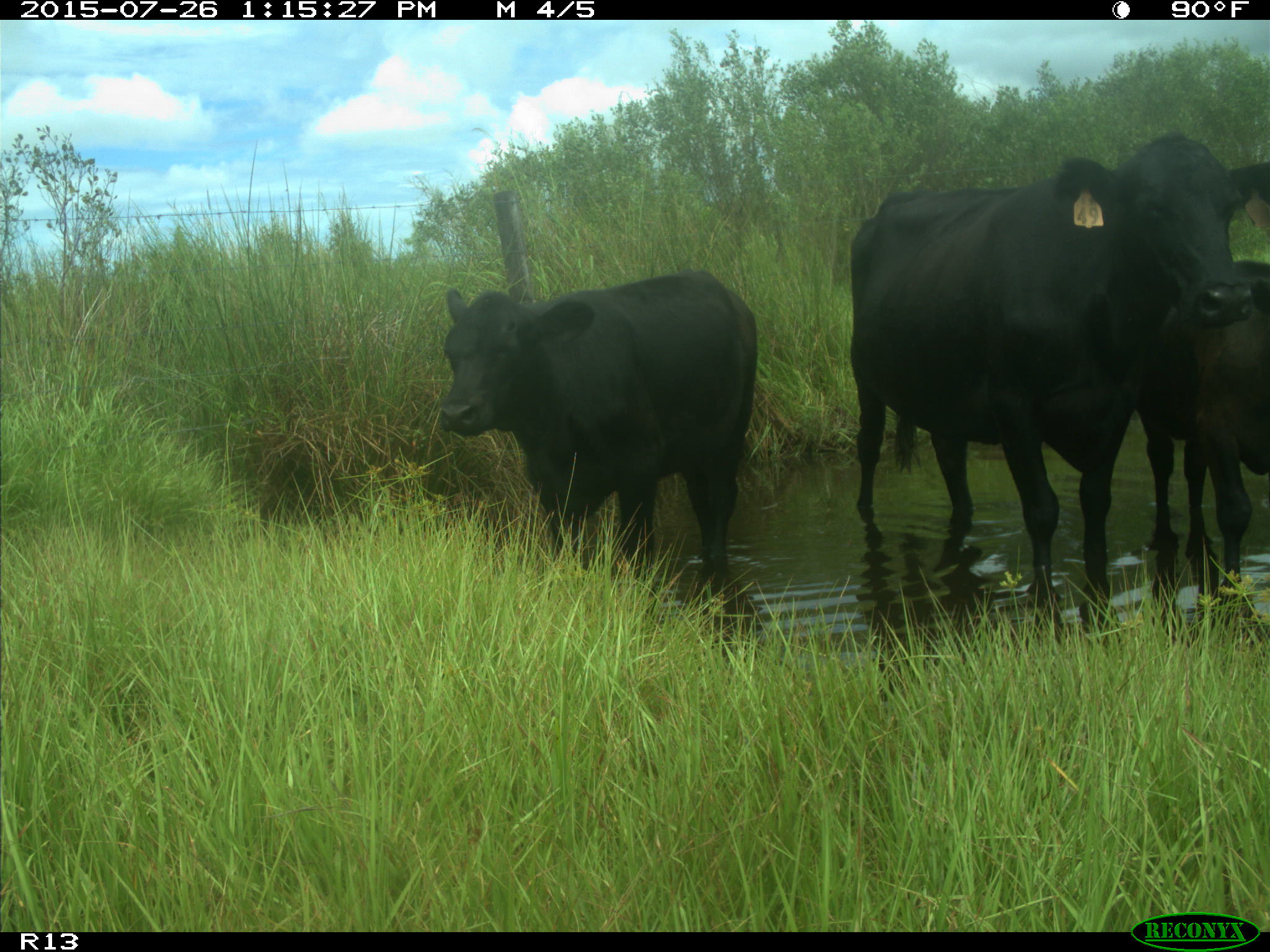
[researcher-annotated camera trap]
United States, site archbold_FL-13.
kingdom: Animalia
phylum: Chordata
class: Mammalia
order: Artiodactyla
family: Bovidae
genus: Bos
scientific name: Bos taurus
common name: domestic cow